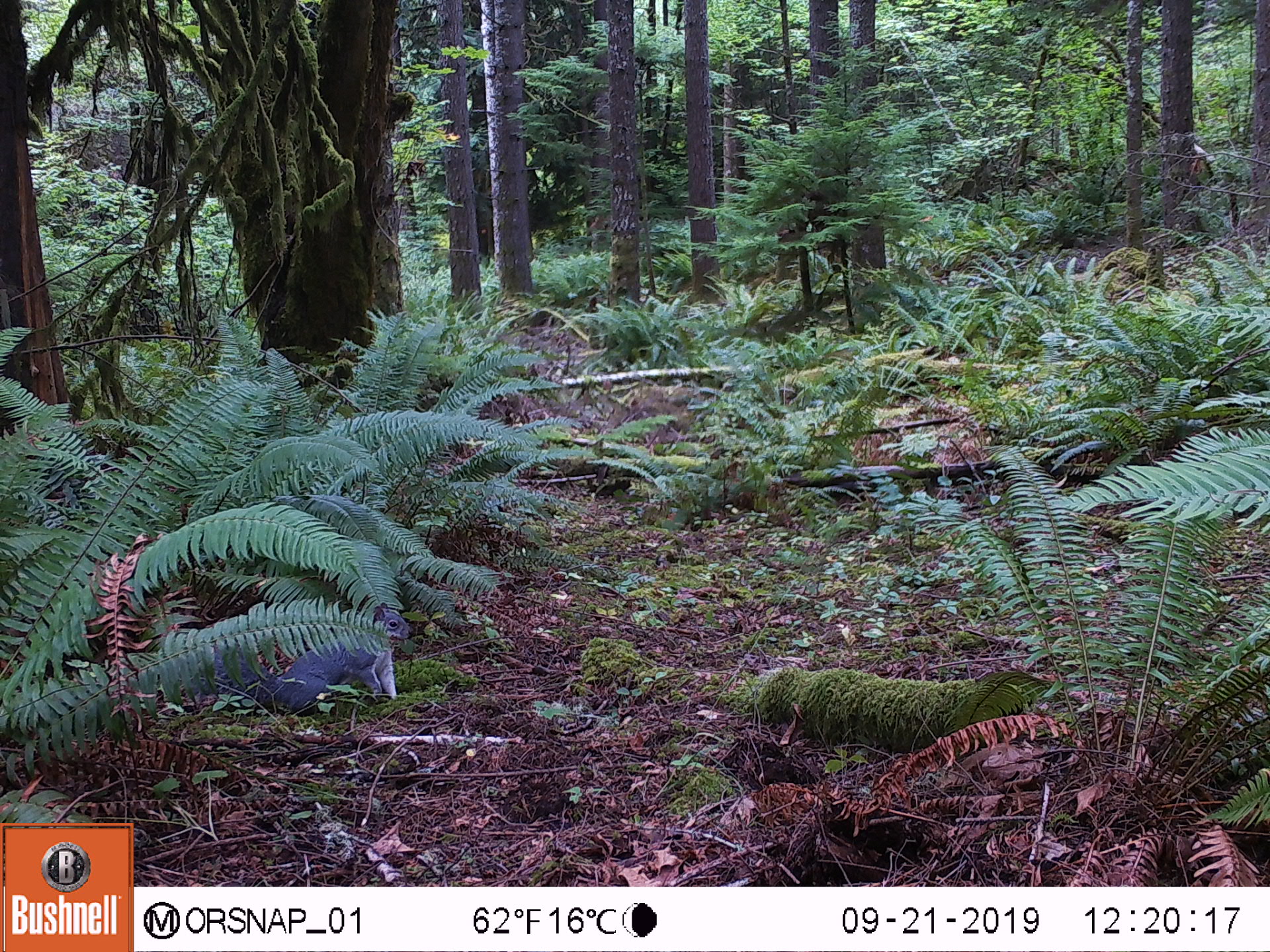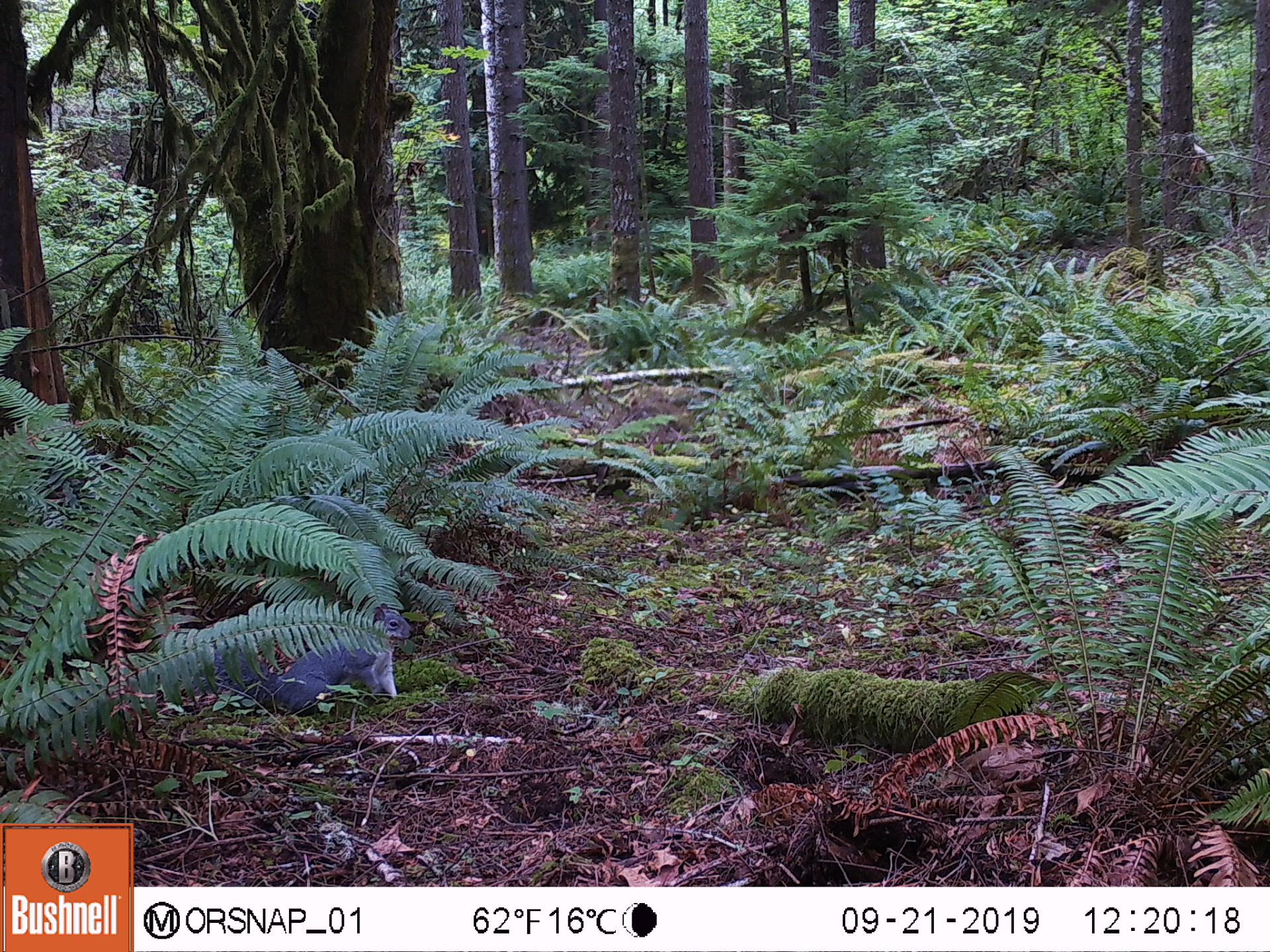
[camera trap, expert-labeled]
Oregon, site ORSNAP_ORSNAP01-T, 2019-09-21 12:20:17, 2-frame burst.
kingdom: Animalia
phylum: Chordata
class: Mammalia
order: Rodentia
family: Sciuridae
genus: Sciurus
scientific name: Sciurus griseus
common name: western gray squirrel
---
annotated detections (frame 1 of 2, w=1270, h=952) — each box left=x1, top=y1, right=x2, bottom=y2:
western gray squirrel: left=209, top=602, right=416, bottom=711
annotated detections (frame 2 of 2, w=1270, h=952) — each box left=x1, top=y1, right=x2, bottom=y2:
western gray squirrel: left=209, top=603, right=416, bottom=711